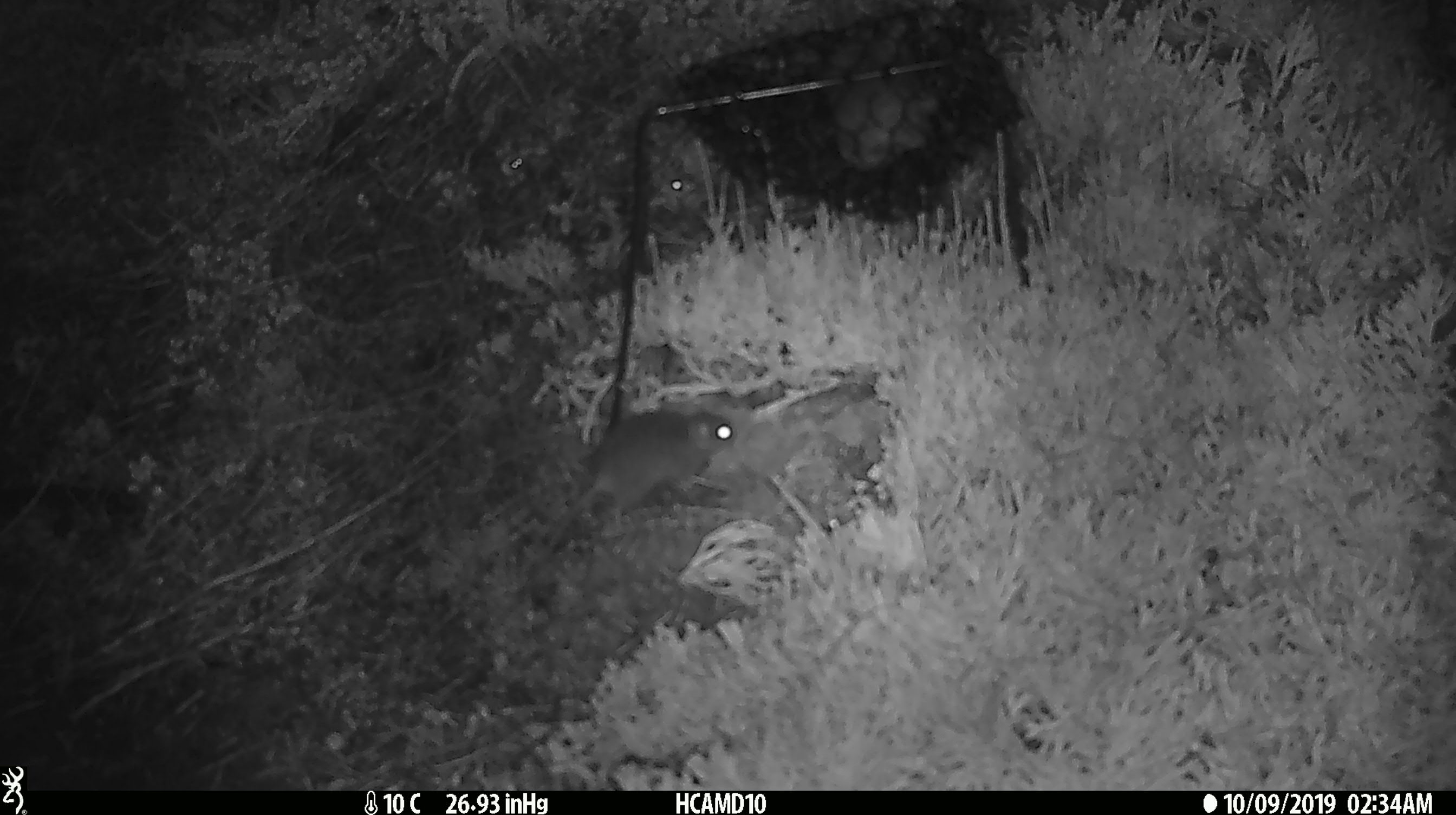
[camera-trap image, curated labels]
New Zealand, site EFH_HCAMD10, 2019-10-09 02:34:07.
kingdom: Animalia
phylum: Chordata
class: Mammalia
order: Rodentia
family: Muridae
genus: Mus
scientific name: Mus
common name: mouse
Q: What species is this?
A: Mouse (Mus).